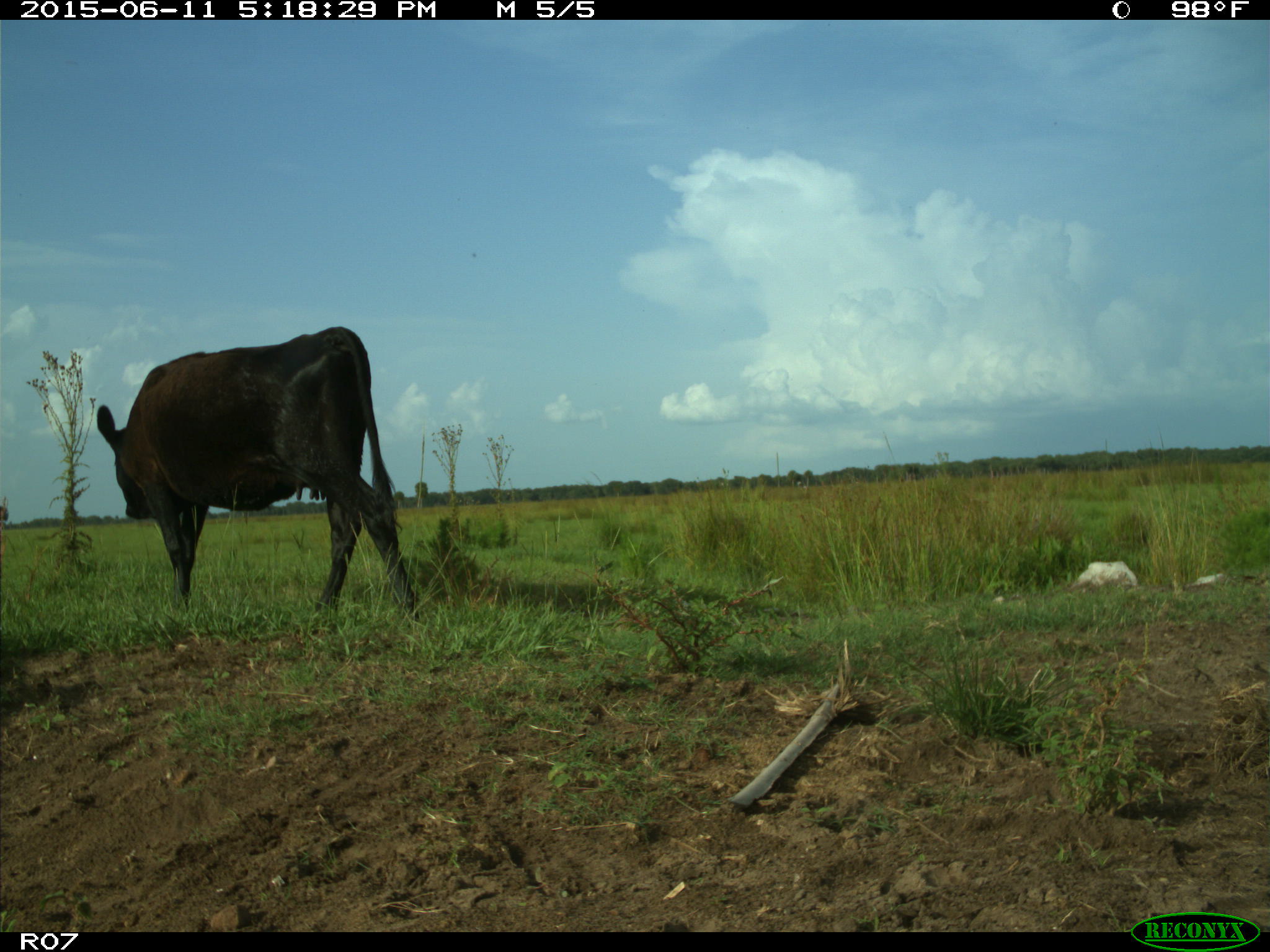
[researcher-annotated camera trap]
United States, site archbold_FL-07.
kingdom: Animalia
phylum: Chordata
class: Mammalia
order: Artiodactyla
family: Bovidae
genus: Bos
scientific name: Bos taurus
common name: domestic cow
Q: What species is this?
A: Bos taurus (domestic cow).